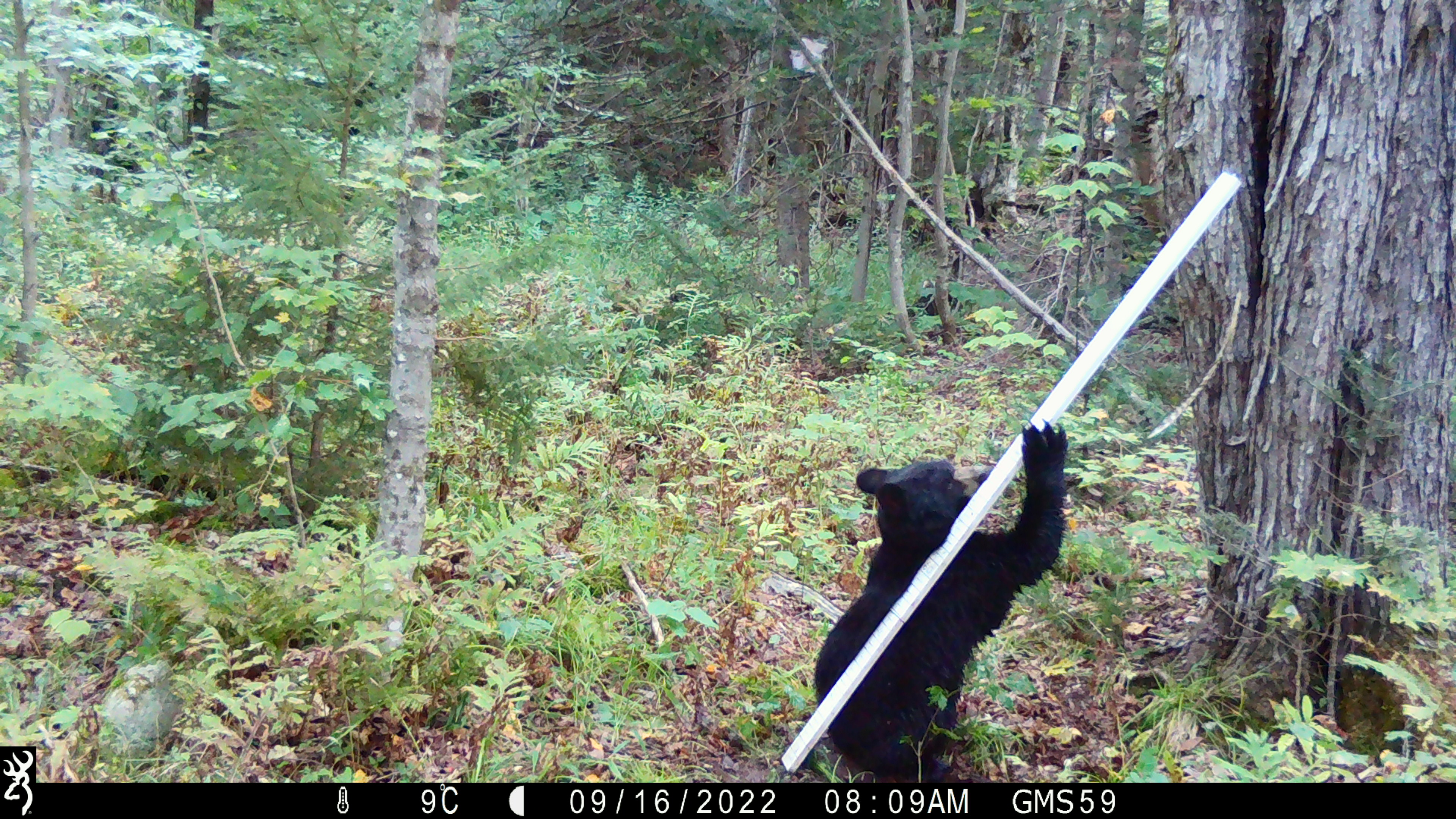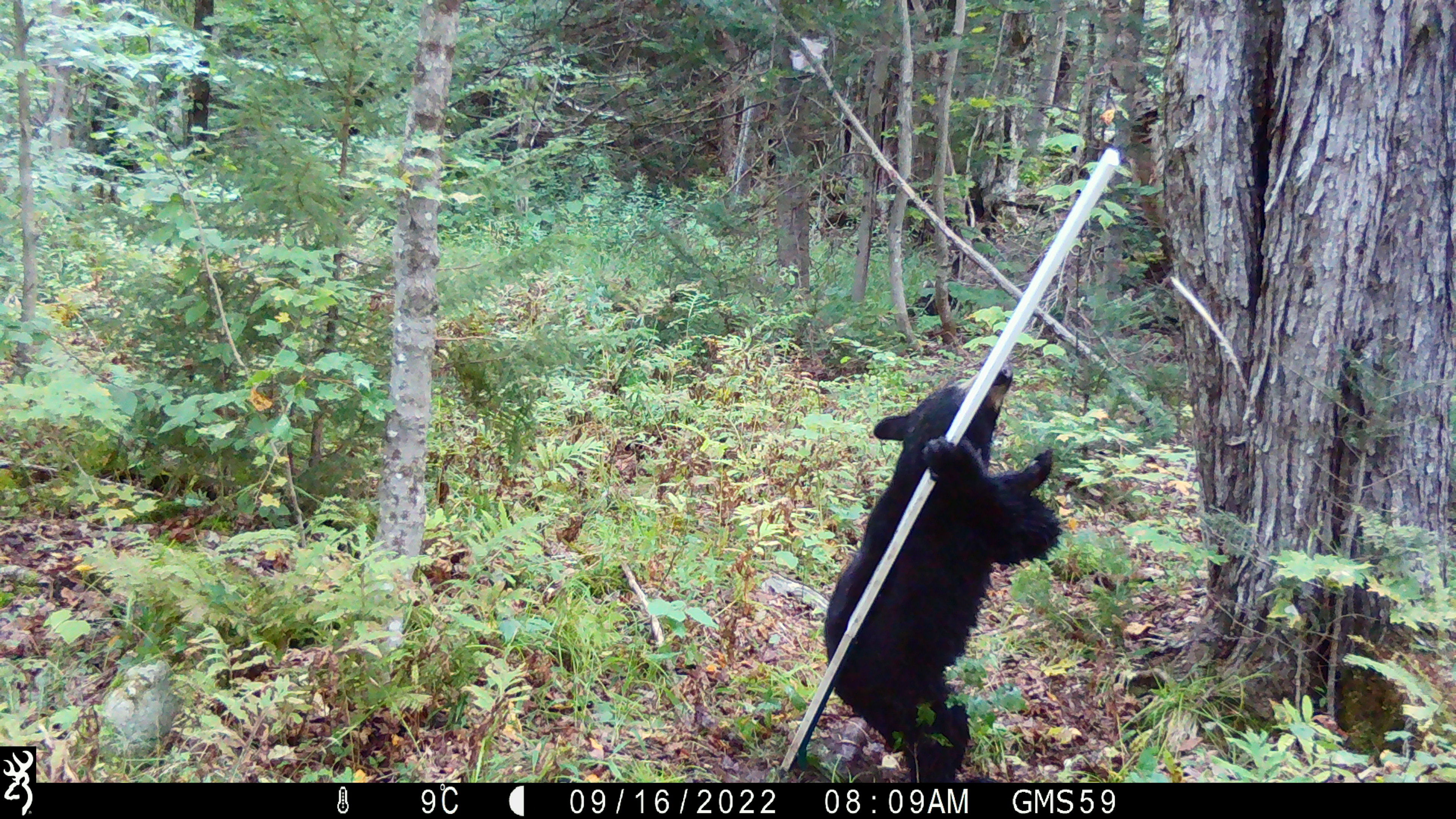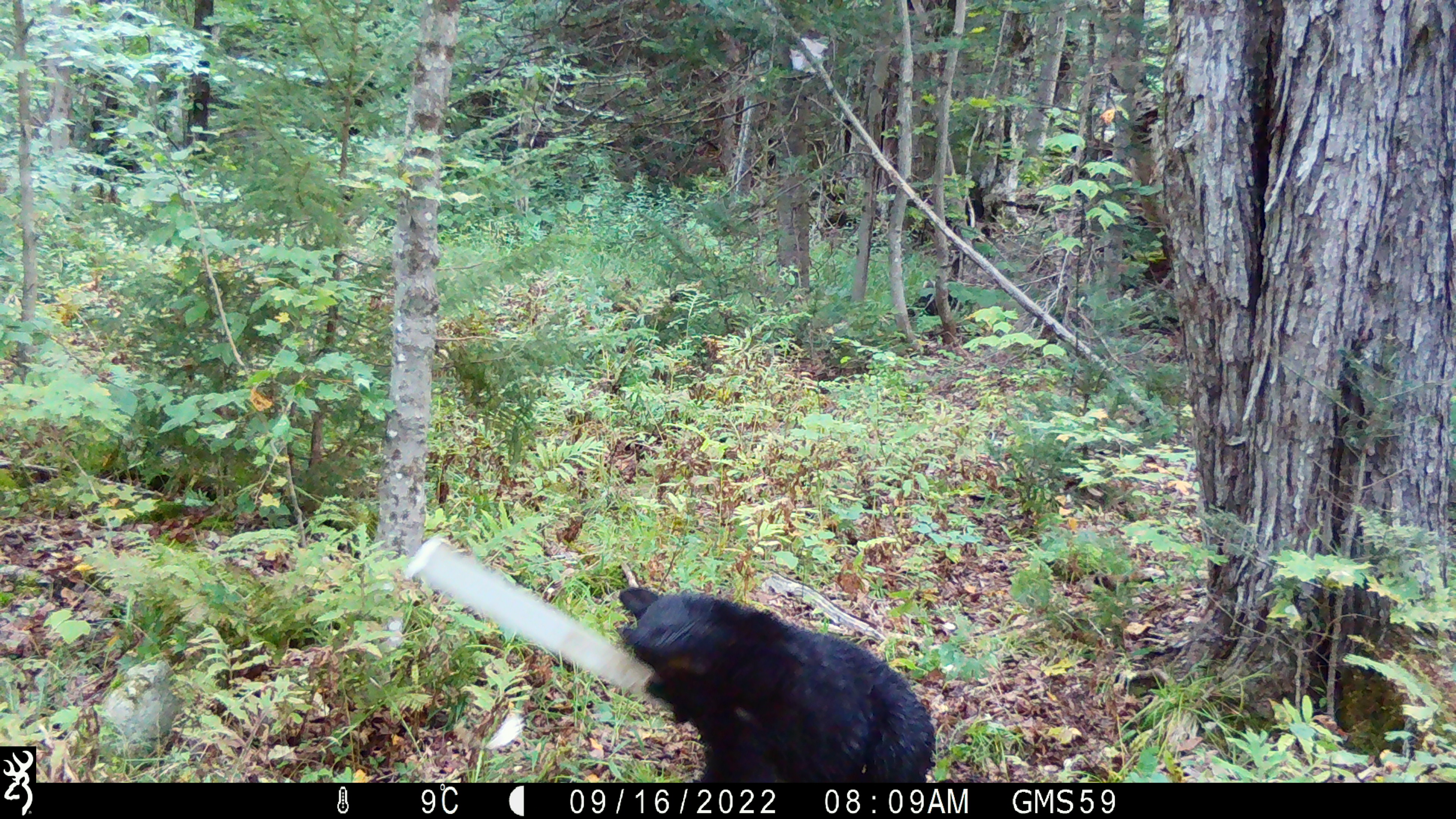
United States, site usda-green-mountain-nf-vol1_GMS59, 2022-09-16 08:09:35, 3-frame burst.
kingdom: Animalia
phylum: Chordata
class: Mammalia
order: Carnivora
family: Ursidae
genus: Ursus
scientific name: Ursus americanus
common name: black bear